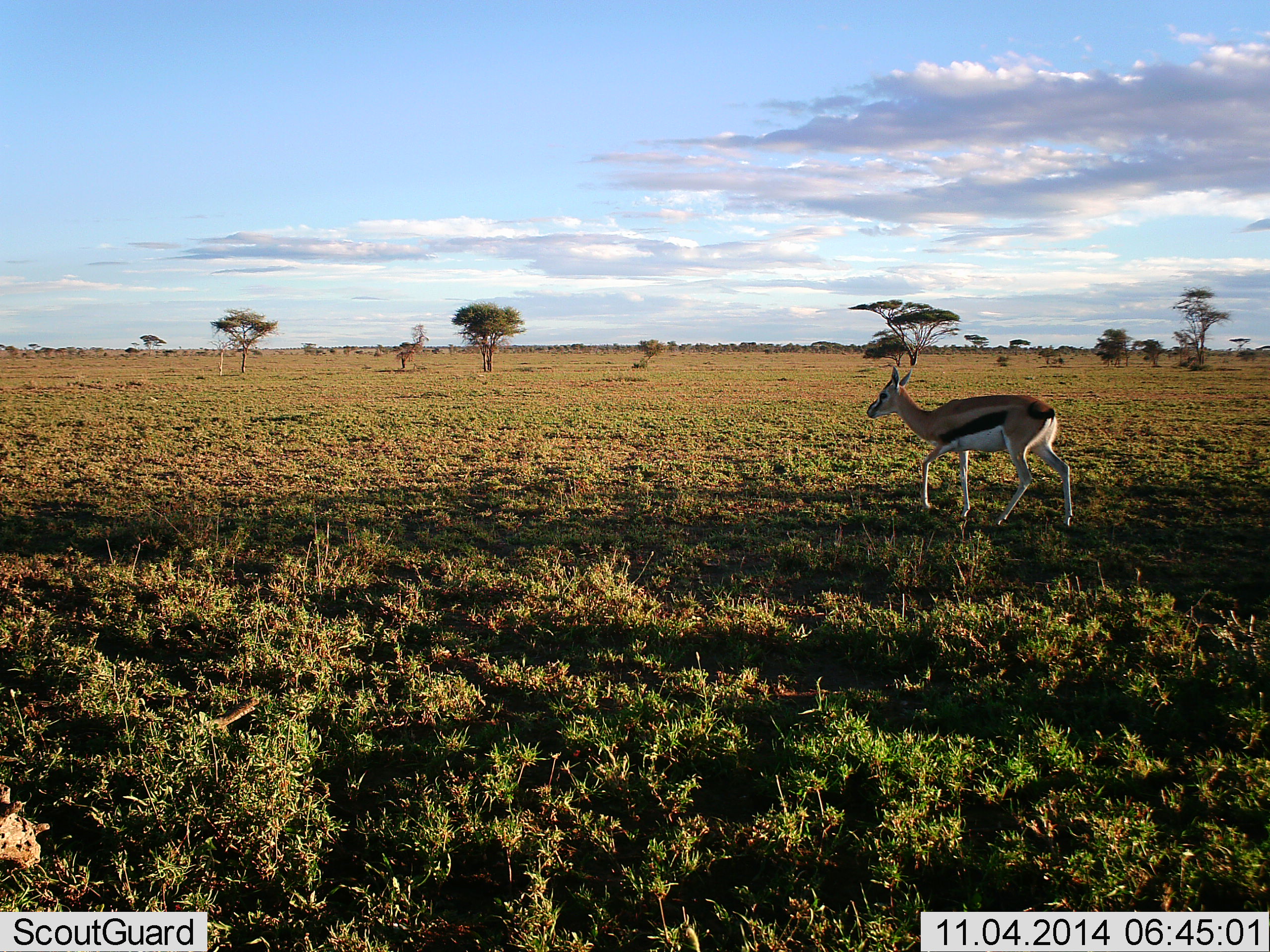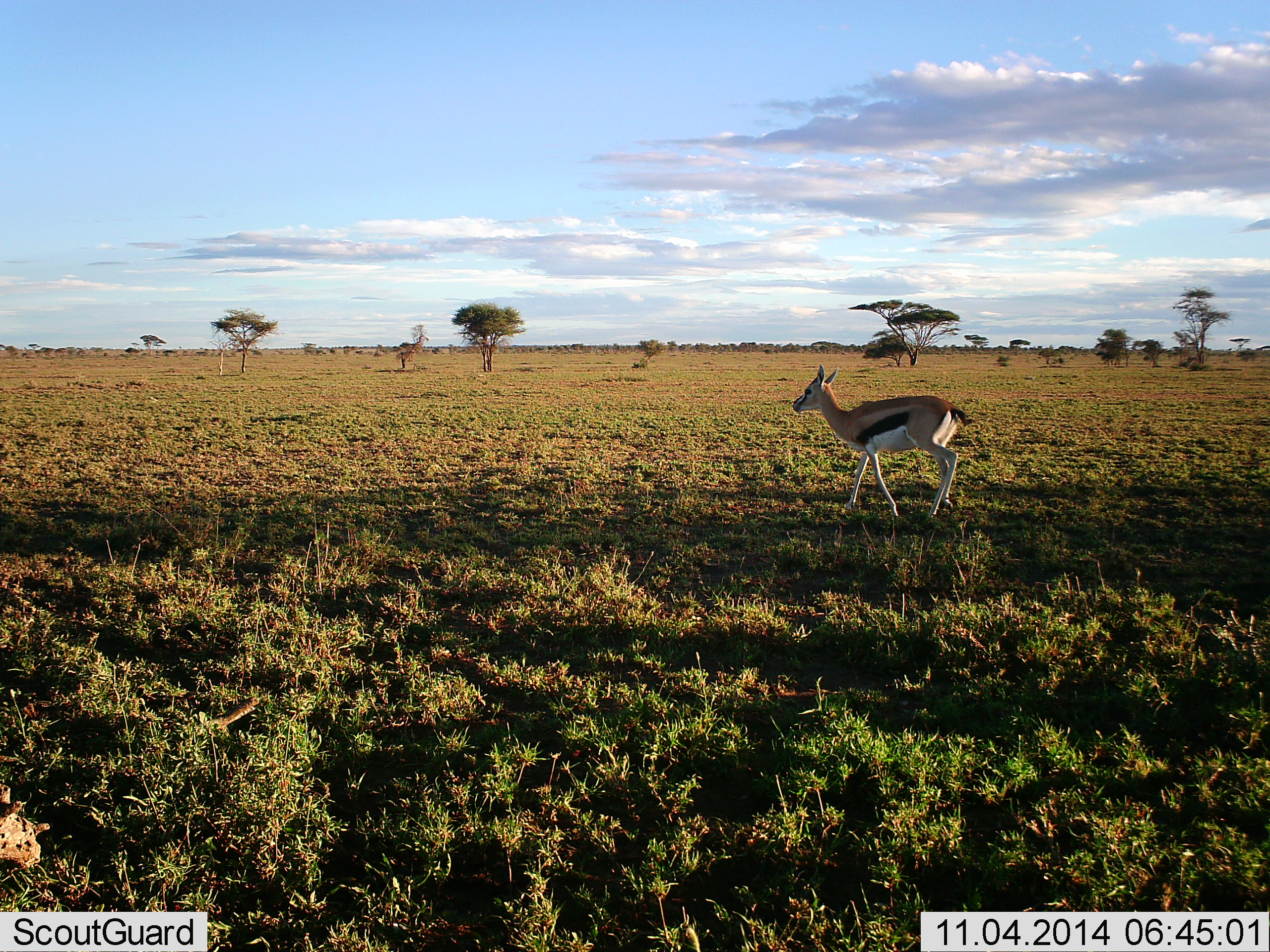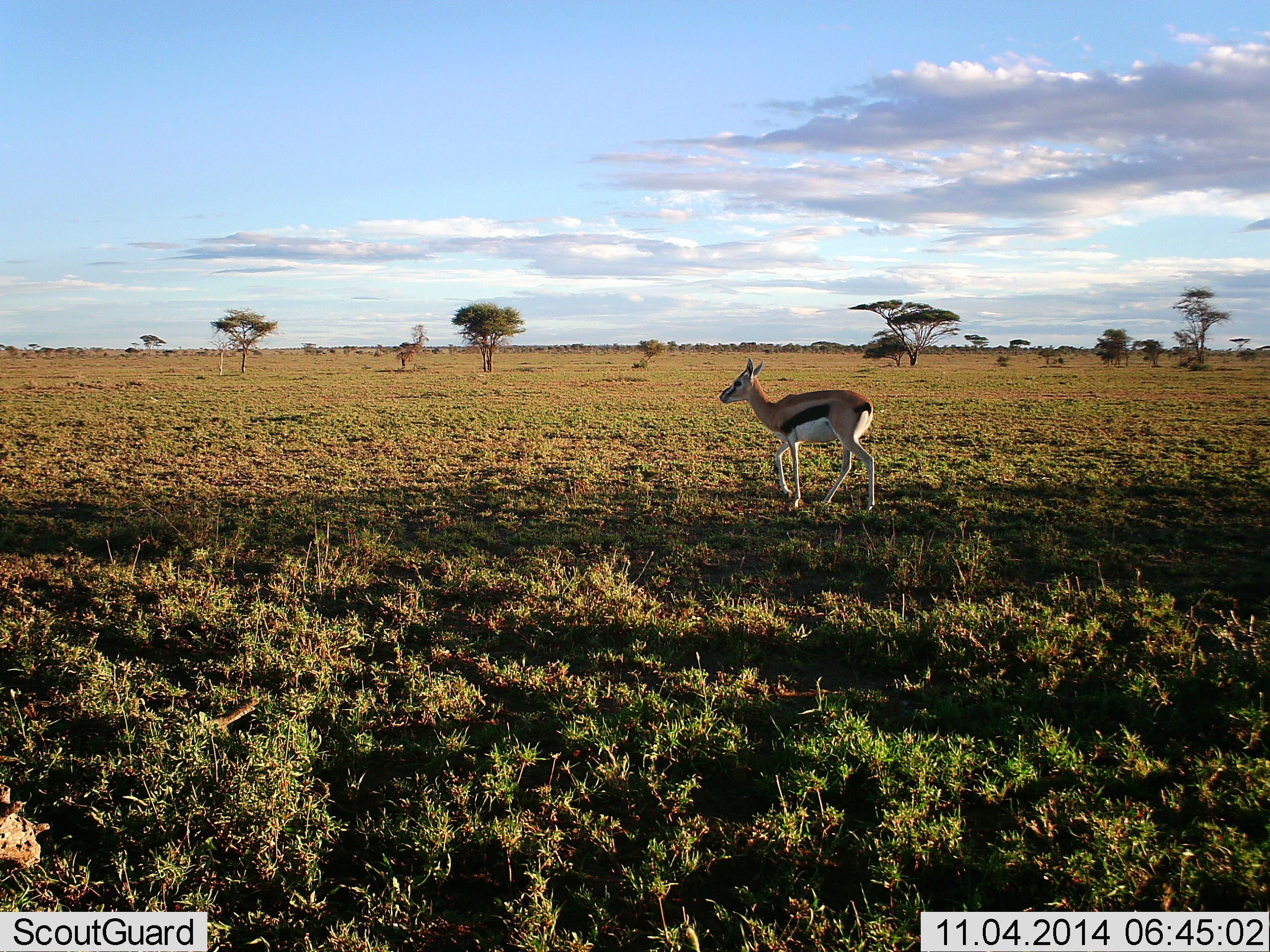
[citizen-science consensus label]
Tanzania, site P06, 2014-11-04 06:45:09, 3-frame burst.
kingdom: Animalia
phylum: Chordata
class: Mammalia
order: Artiodactyla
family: Bovidae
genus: Eudorcas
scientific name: Eudorcas thomsonii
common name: thomson's gazelle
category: gazellethomsons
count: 1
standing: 10%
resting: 0%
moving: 90%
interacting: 0%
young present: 0%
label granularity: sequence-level